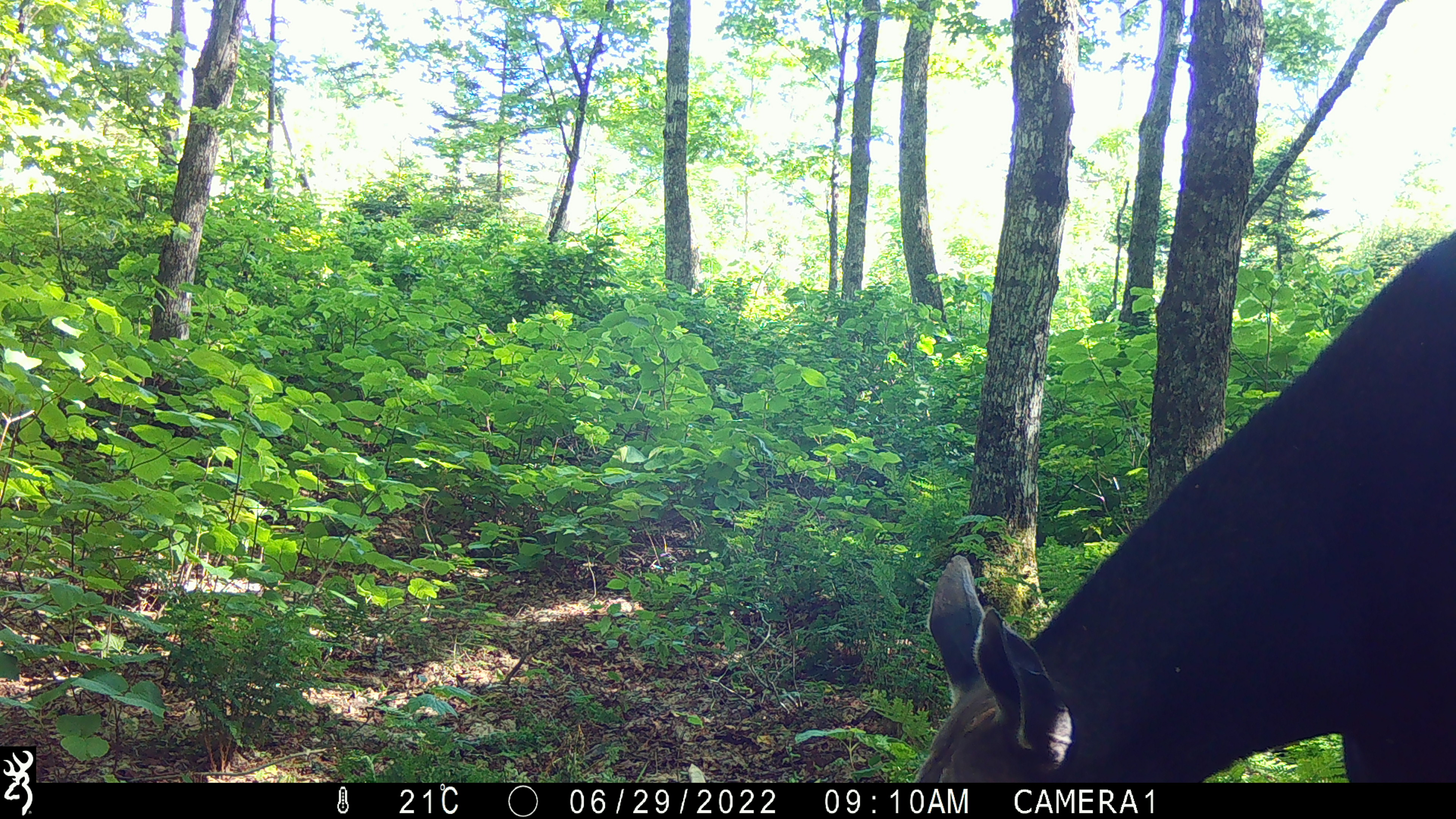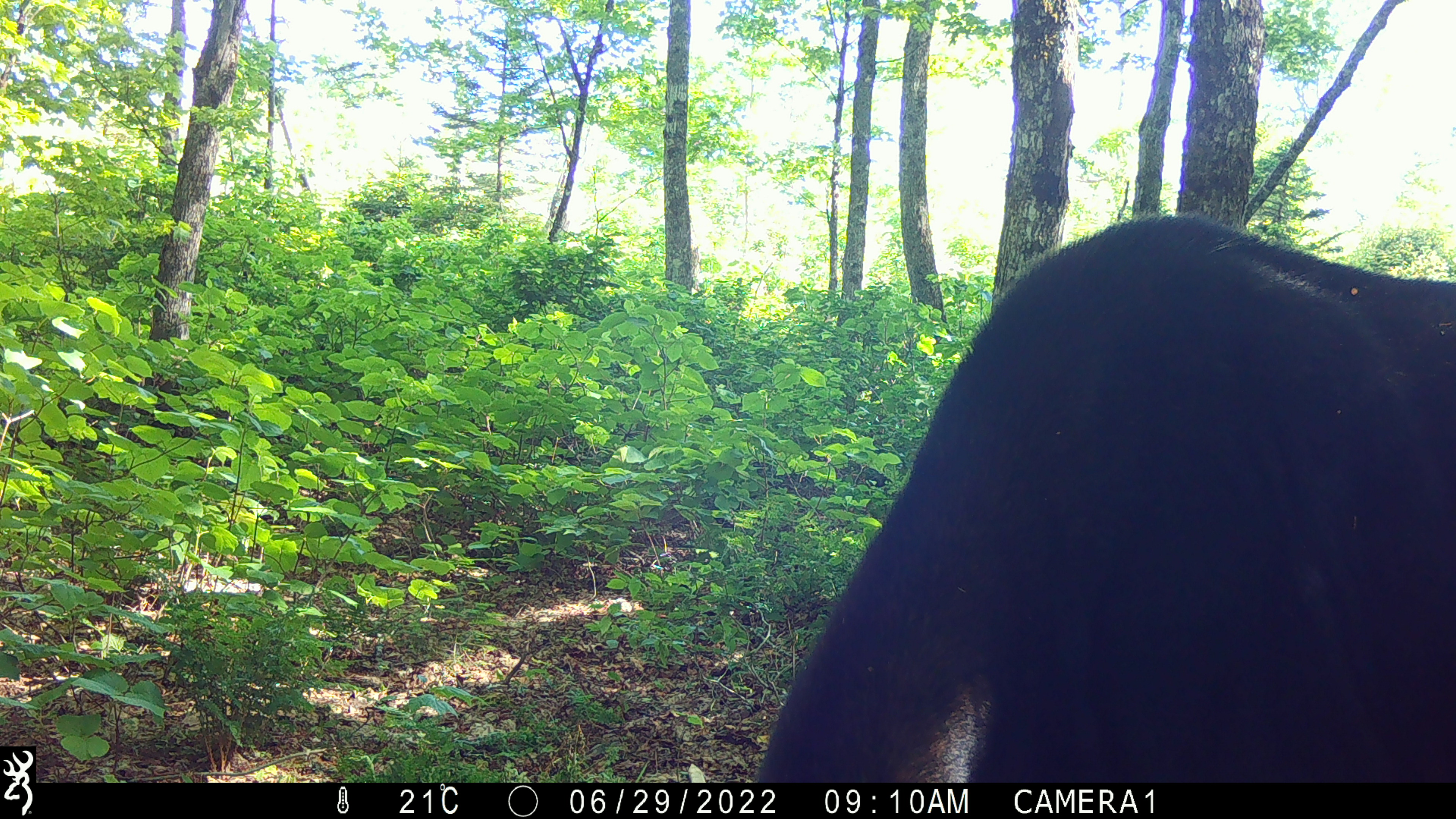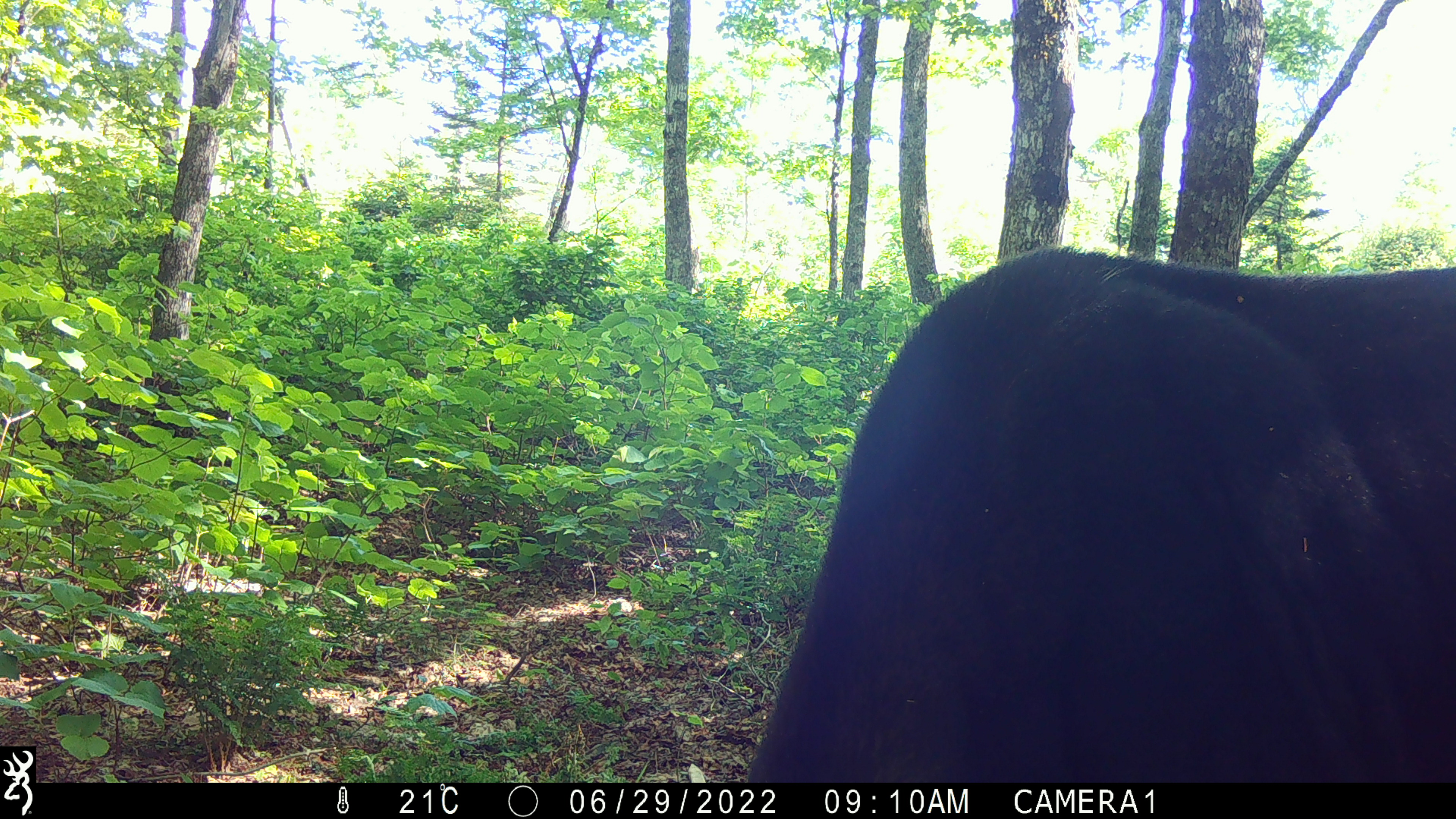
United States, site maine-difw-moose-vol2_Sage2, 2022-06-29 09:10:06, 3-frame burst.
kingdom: Animalia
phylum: Chordata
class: Mammalia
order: Artiodactyla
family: Cervidae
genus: Alces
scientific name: Alces alces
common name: moose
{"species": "moose (Alces alces)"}